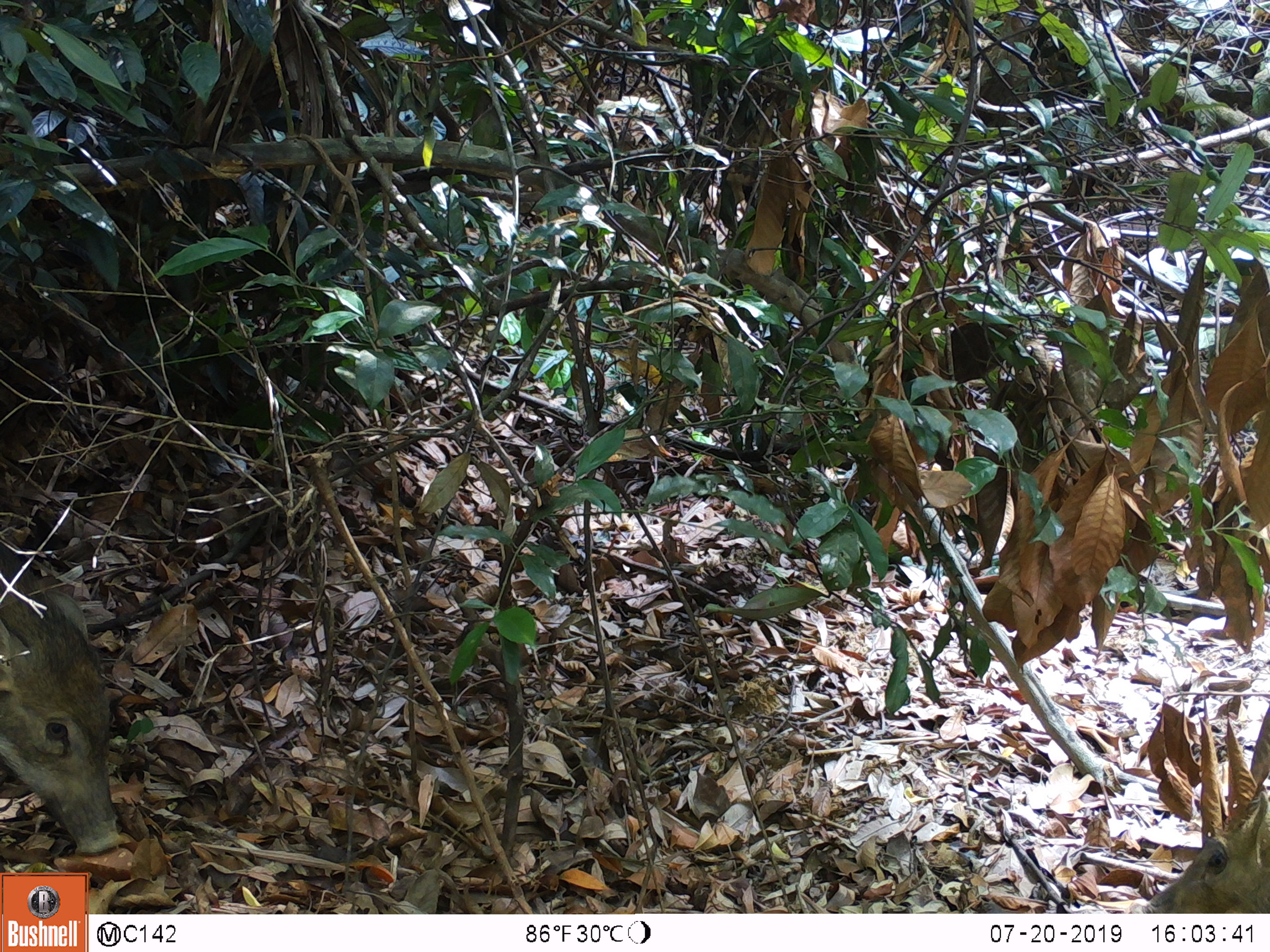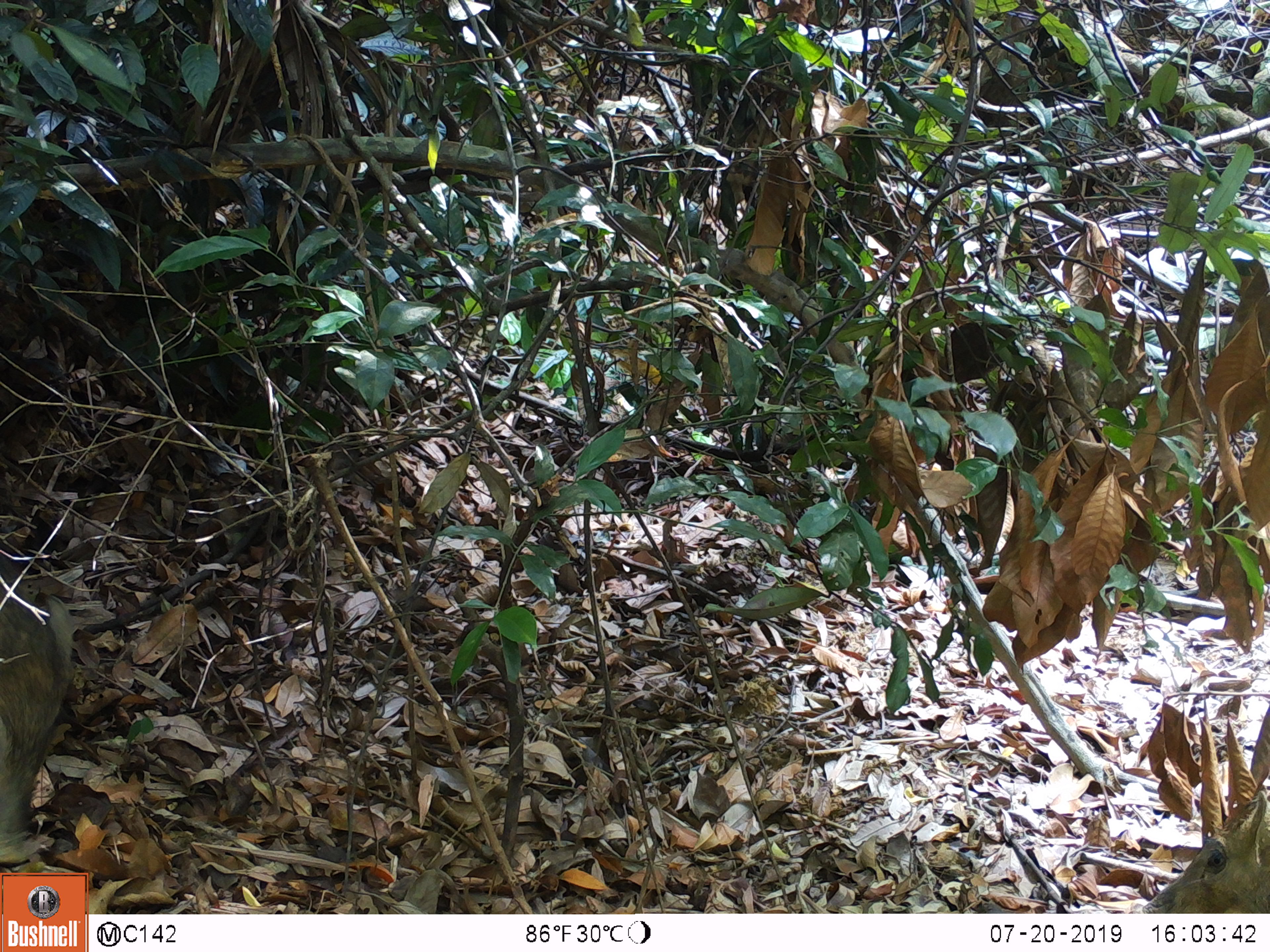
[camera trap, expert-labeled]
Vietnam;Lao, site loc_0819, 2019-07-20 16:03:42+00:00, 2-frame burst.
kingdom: Animalia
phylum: Chordata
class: Mammalia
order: Artiodactyla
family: Suidae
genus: Sus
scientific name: Sus scrofa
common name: eurasian wild pig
Eurasian wild pig (Sus scrofa). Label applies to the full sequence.